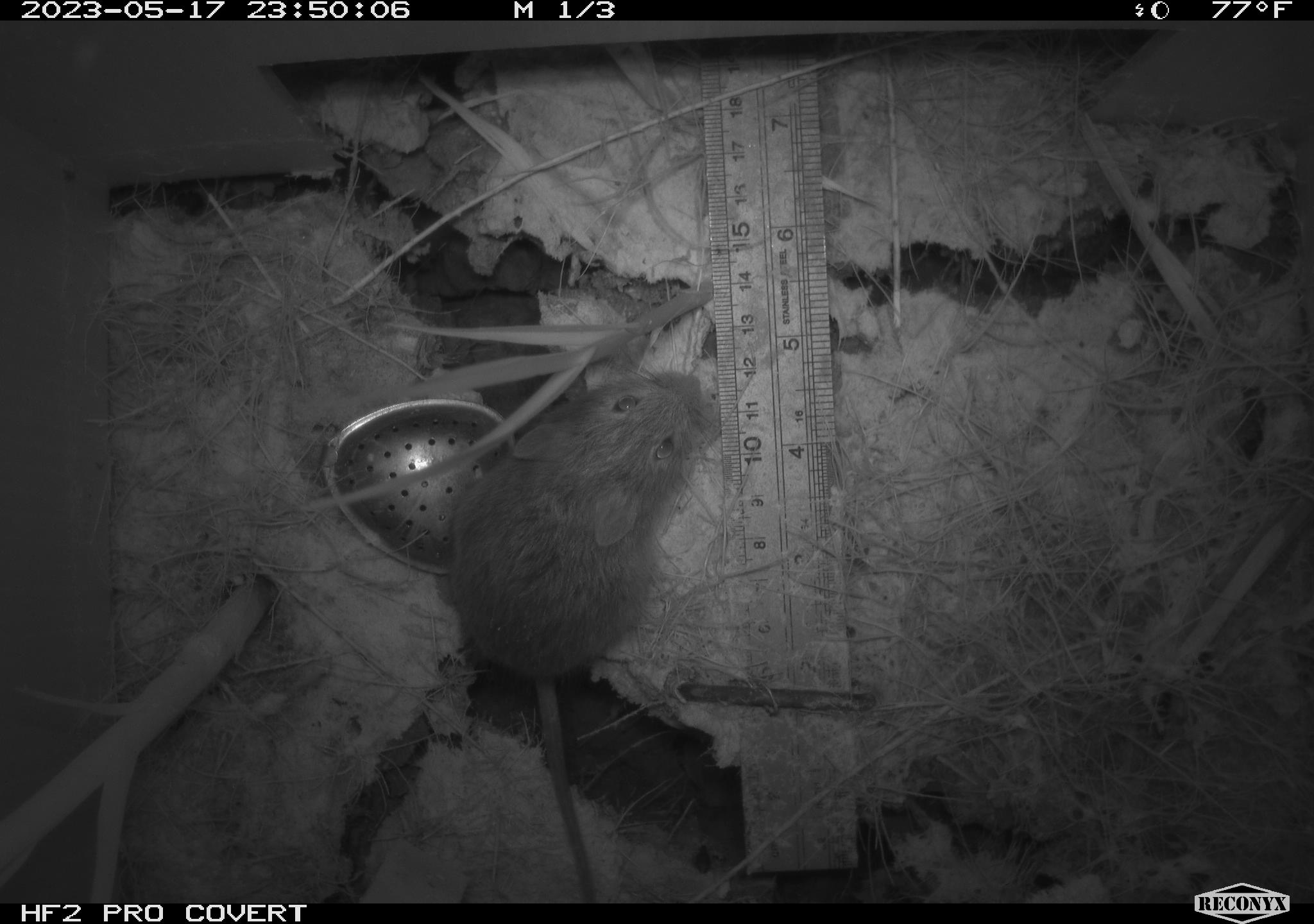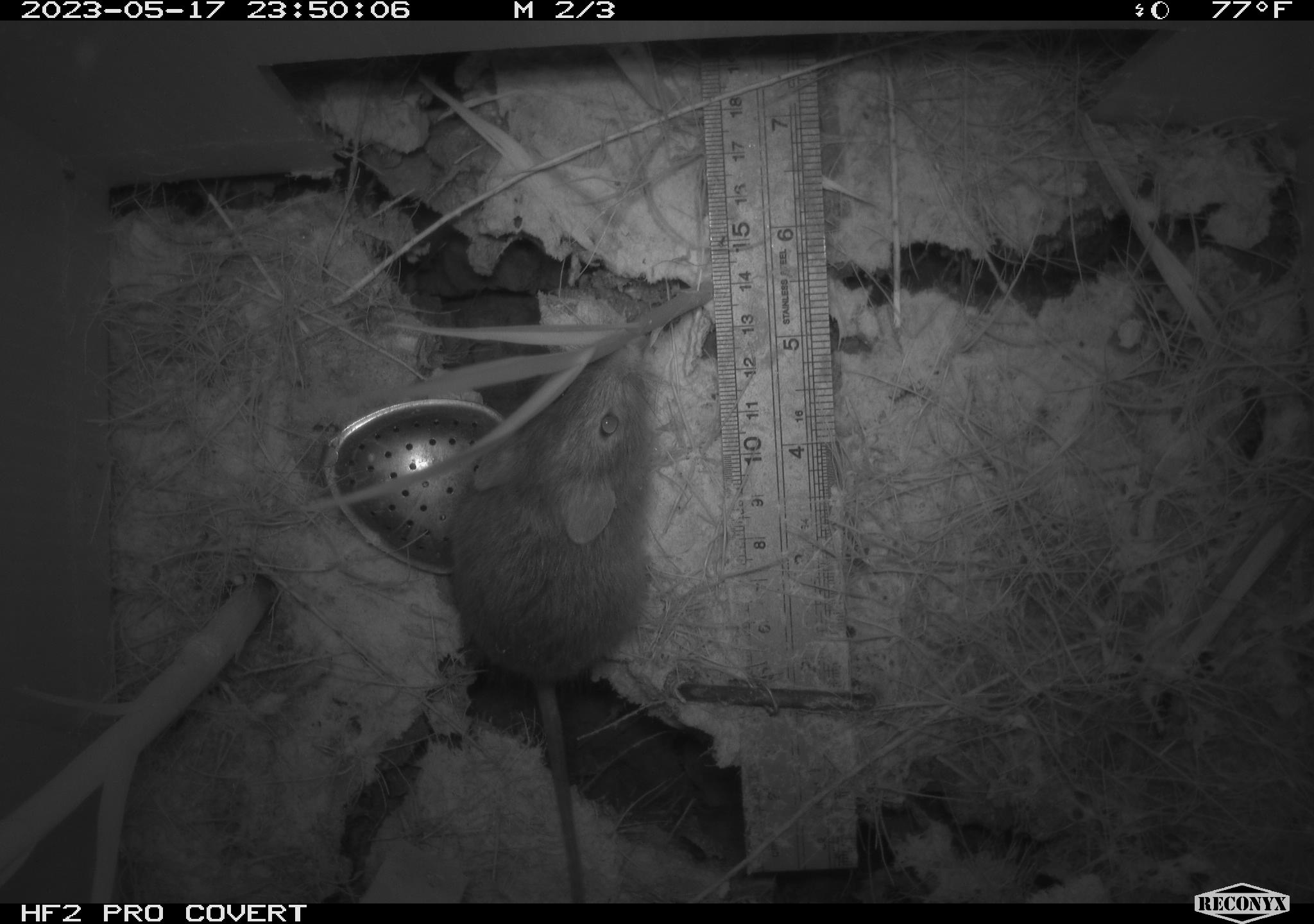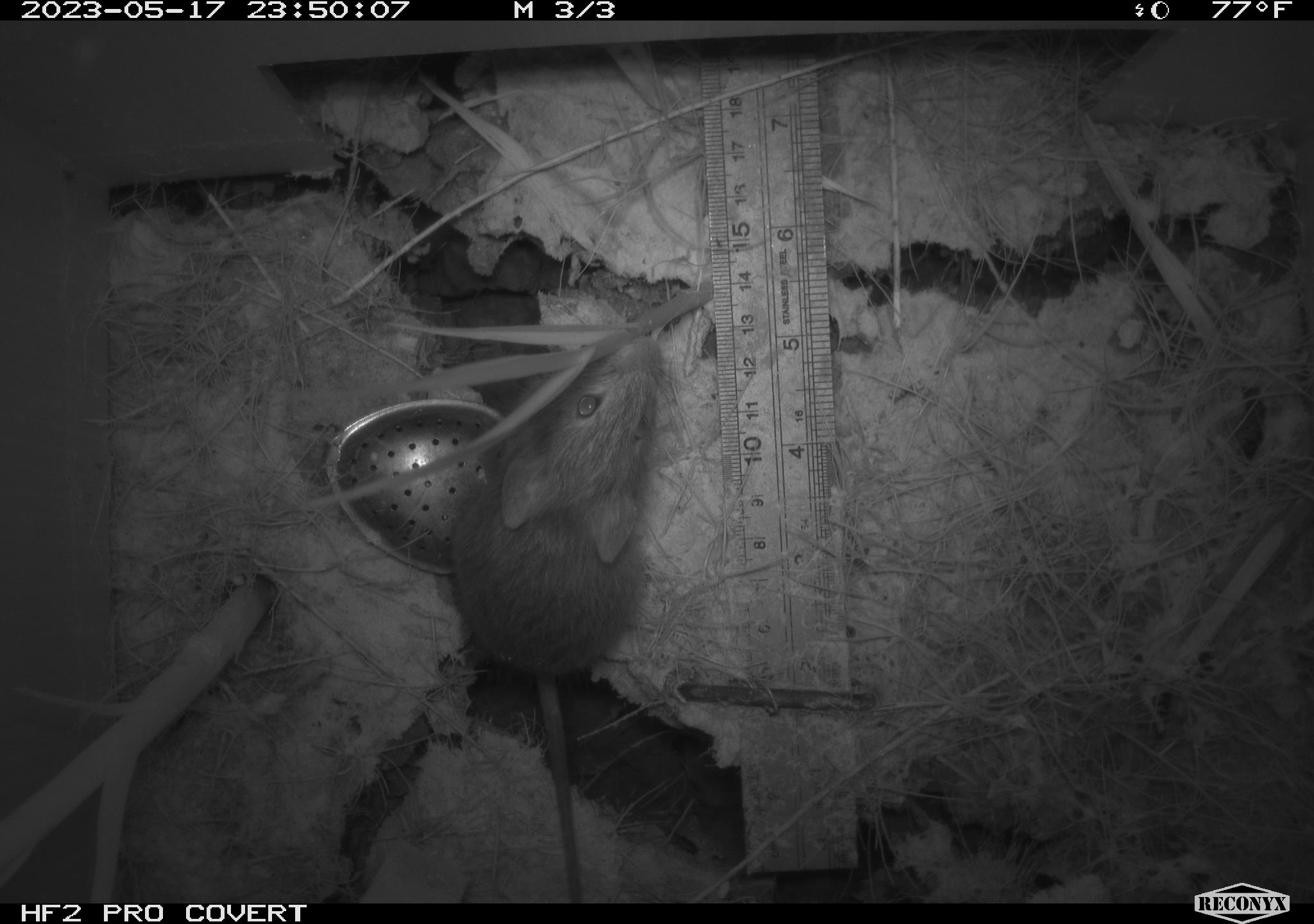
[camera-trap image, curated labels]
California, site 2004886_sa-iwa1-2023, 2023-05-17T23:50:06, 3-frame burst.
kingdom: Animalia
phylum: Chordata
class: Mammalia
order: Rodentia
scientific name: Rodentia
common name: mouse species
Mouse species (Rodentia).